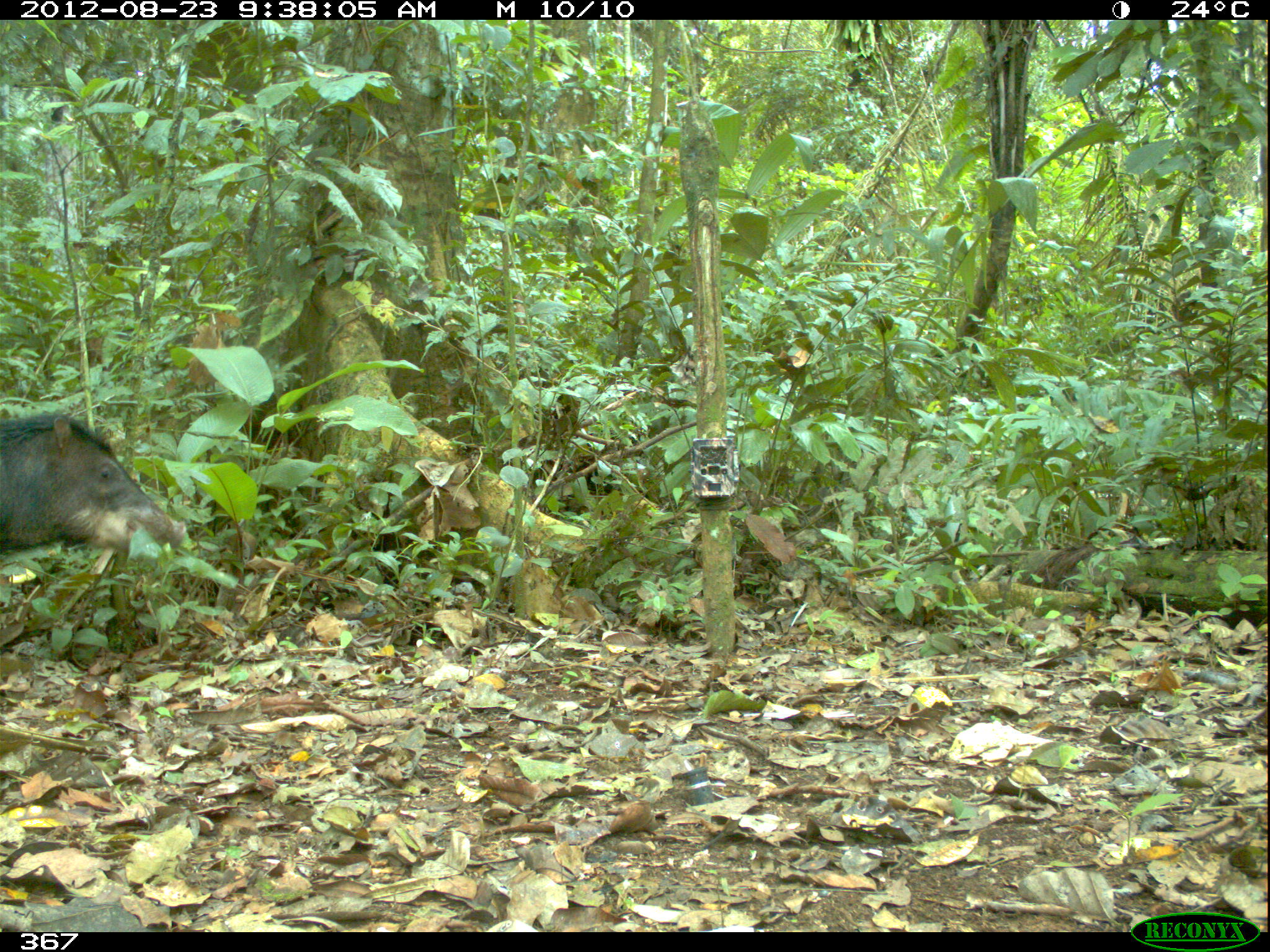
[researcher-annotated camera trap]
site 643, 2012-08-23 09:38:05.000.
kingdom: Animalia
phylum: Chordata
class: Mammalia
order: Artiodactyla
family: Tayassuidae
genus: Tayassu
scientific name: Tayassu pecari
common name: white-lipped peccary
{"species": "Tayassu pecari (white-lipped peccary)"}